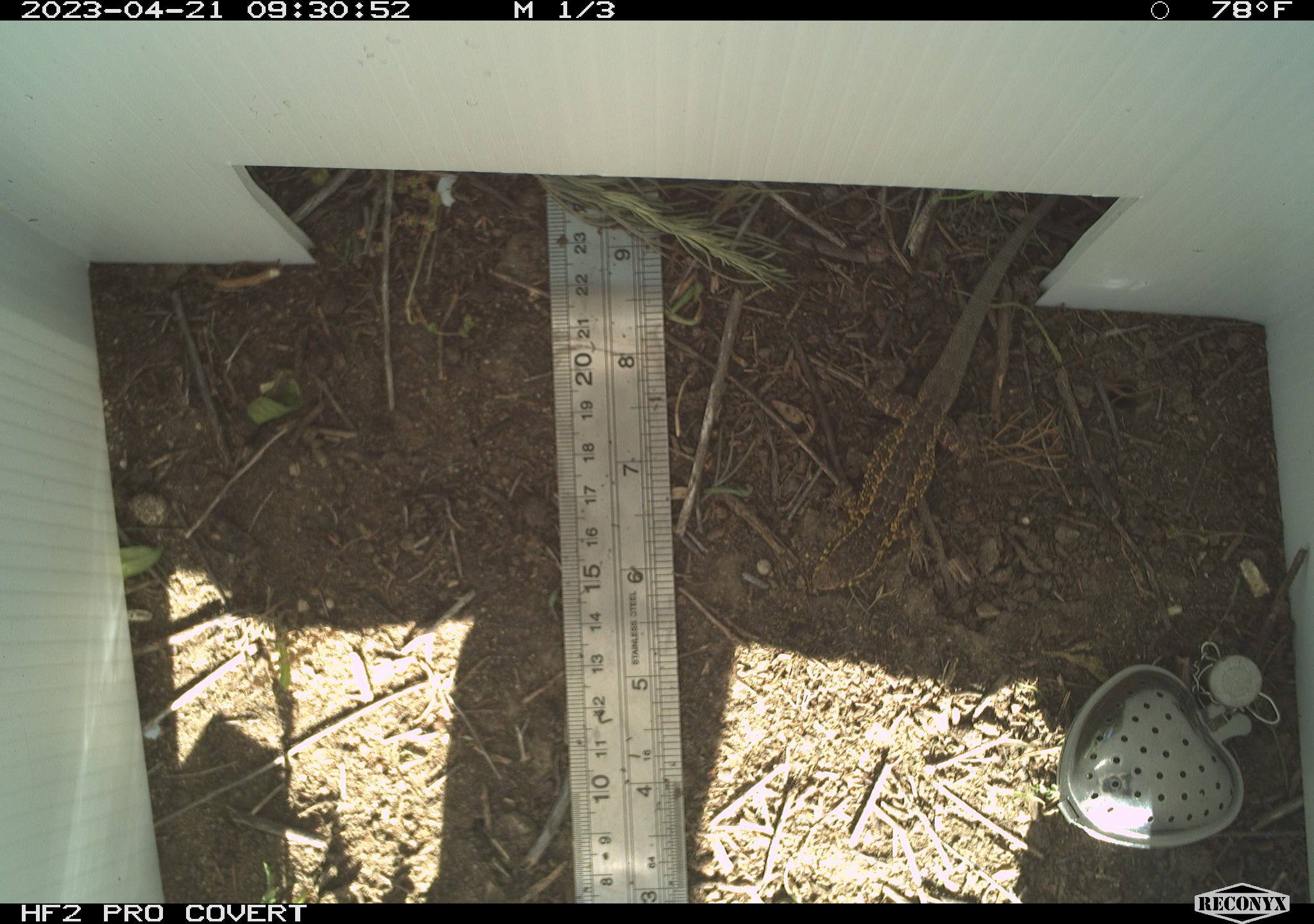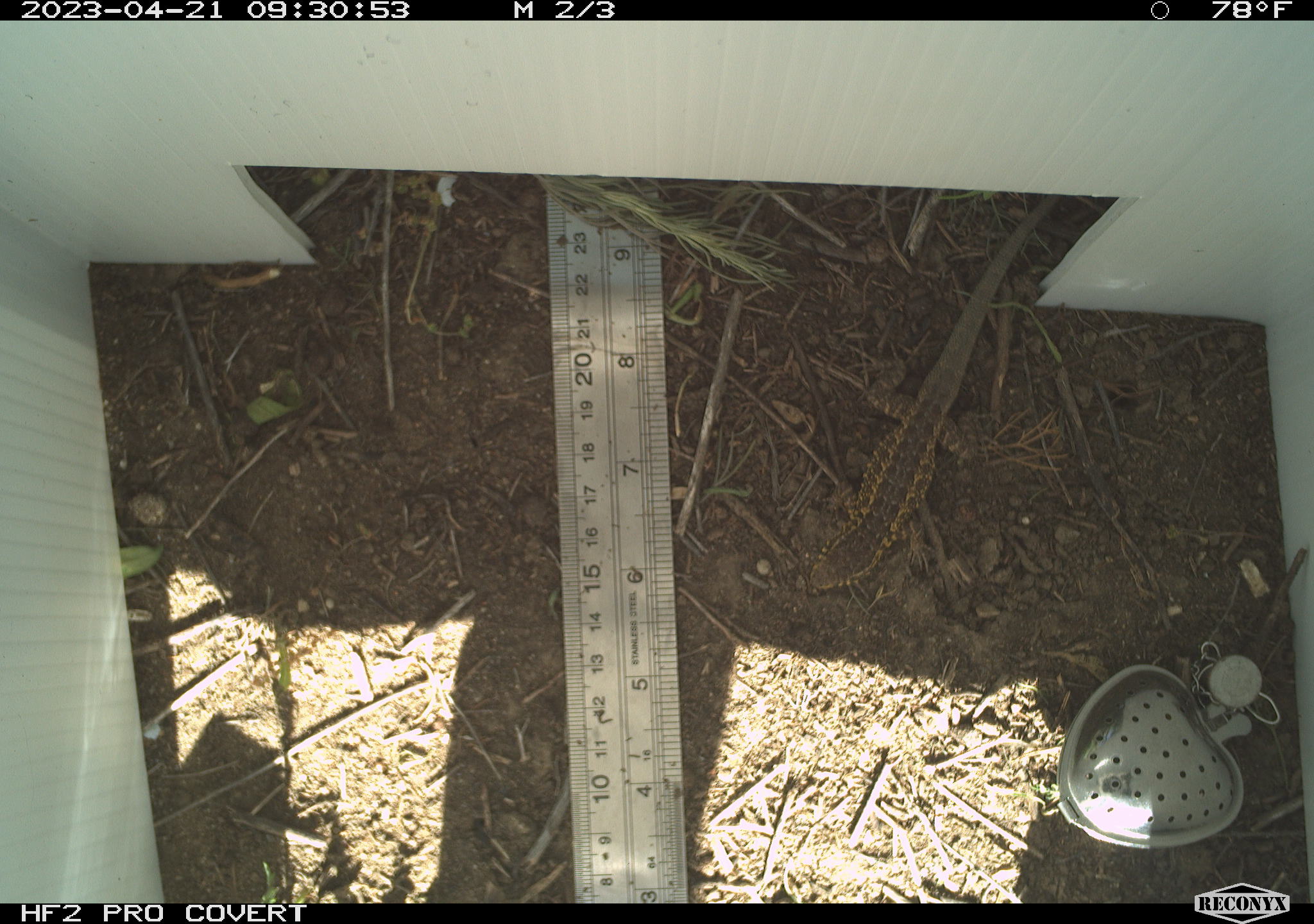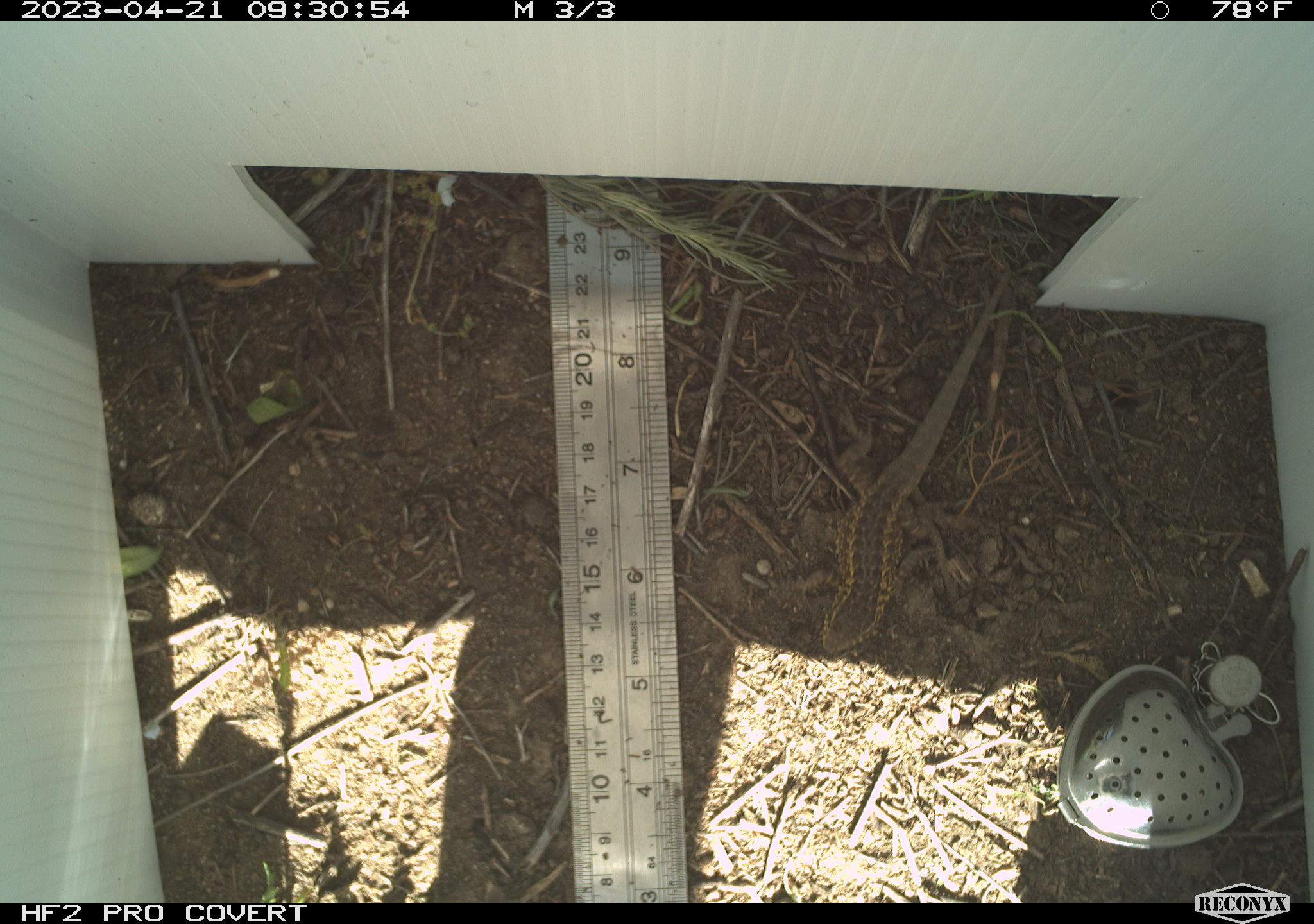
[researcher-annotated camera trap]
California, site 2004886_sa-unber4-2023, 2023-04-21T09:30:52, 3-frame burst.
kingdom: Animalia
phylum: Chordata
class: Reptilia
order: Squamata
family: Phrynosomatidae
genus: Sceloporus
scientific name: Sceloporus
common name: spiny lizards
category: sceloporus species